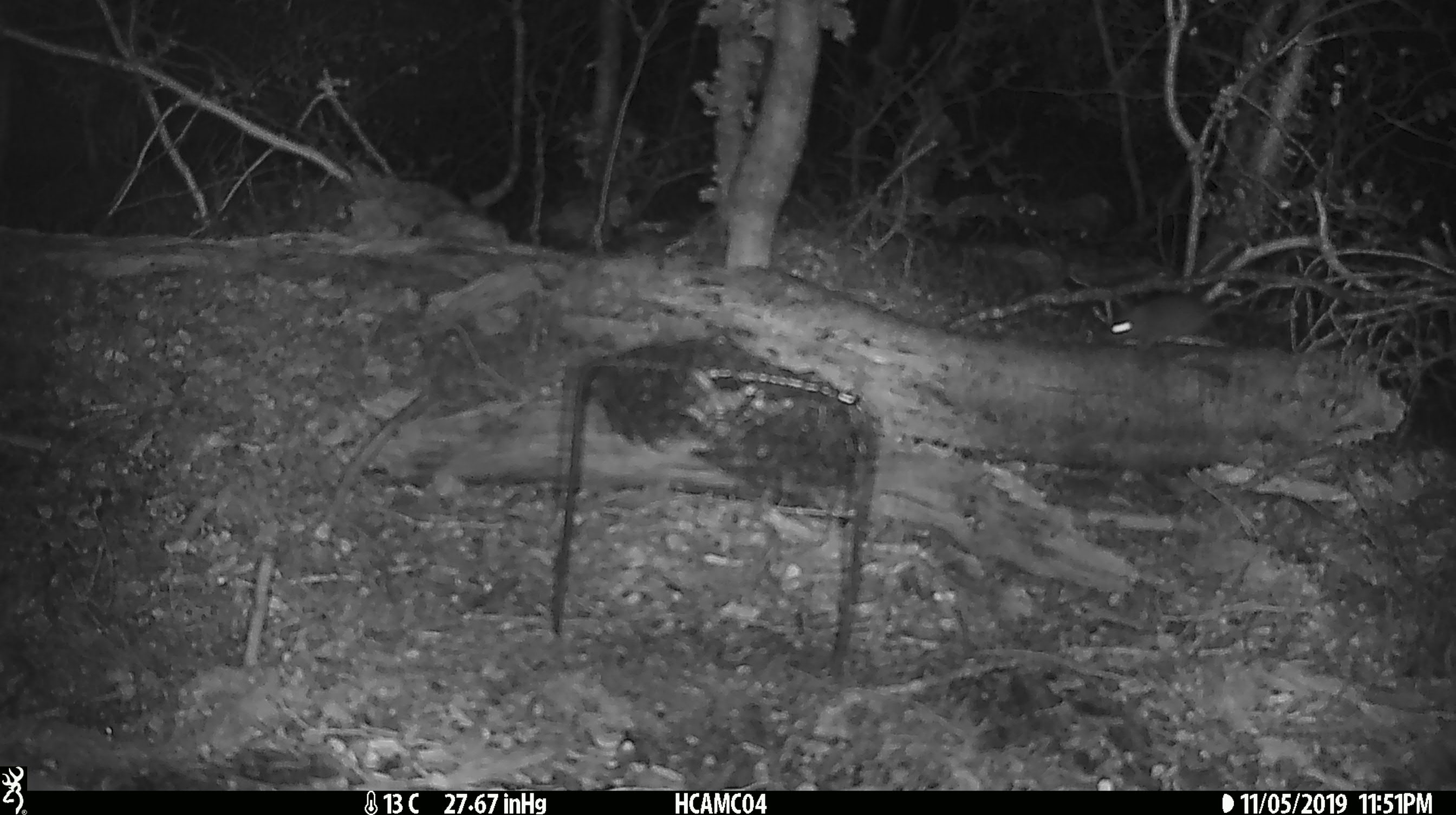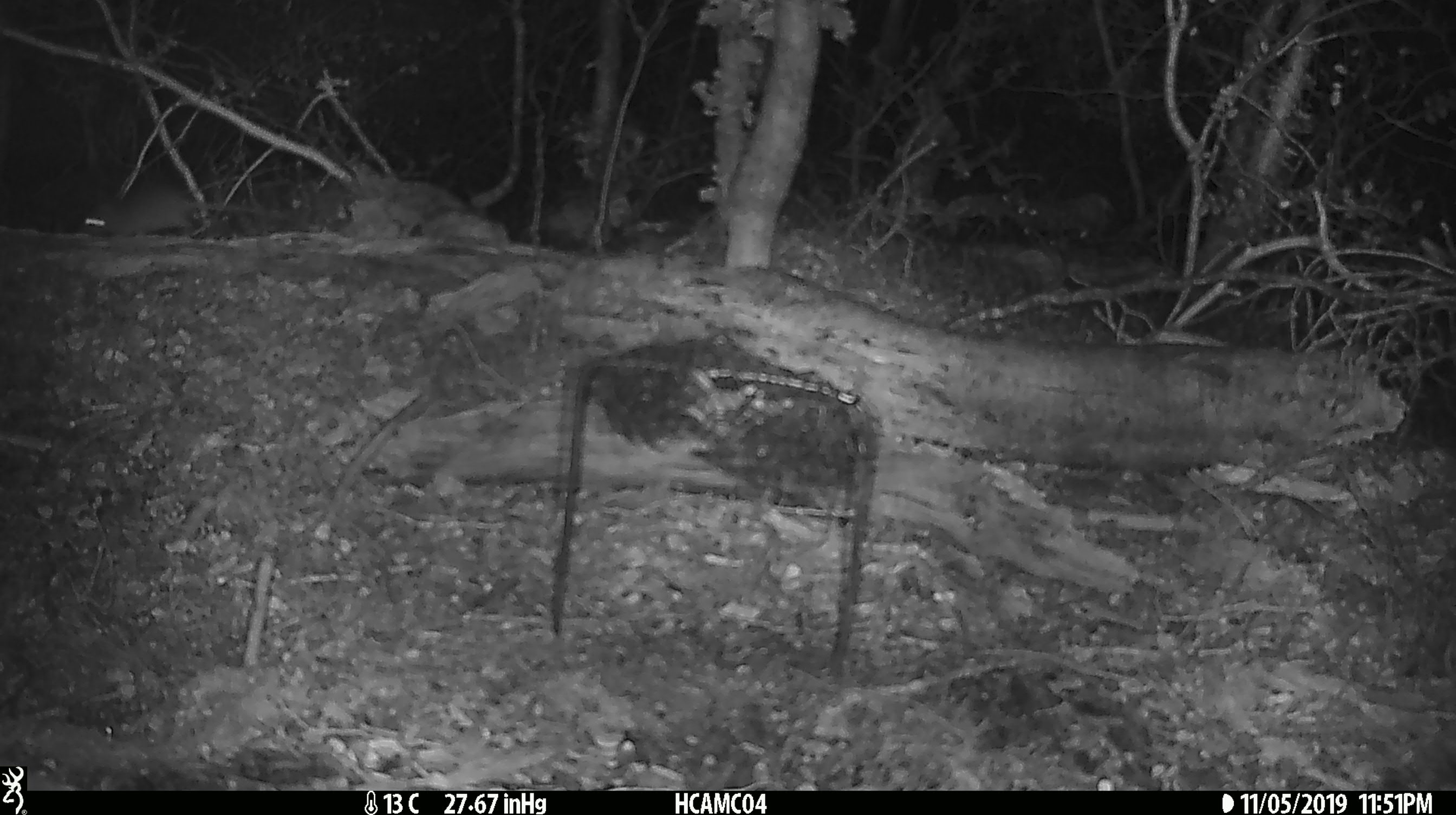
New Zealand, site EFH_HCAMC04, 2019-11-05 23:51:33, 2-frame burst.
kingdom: Animalia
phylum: Chordata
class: Mammalia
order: Rodentia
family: Muridae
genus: Mus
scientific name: Mus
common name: mouse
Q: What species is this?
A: Mouse (Mus).